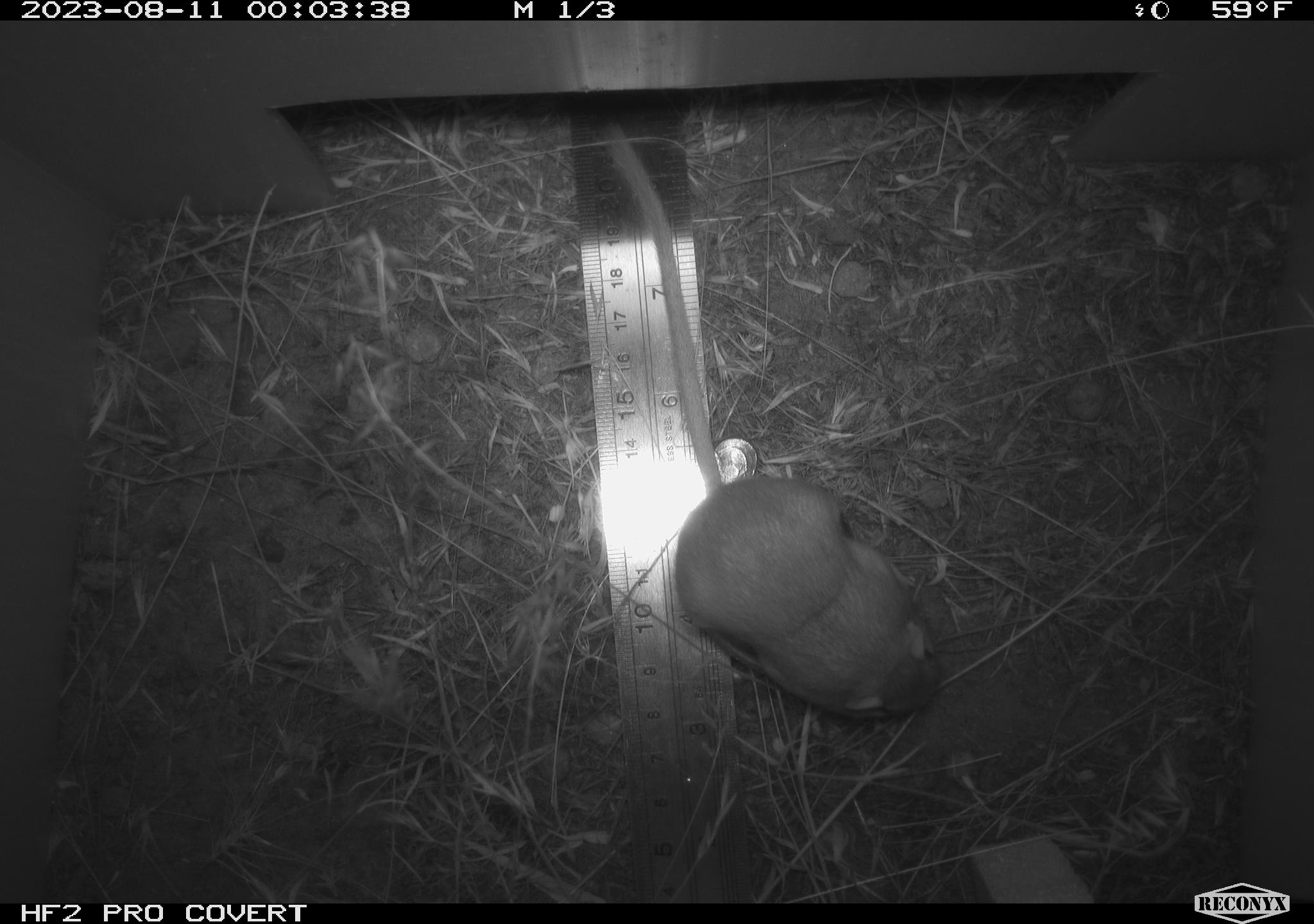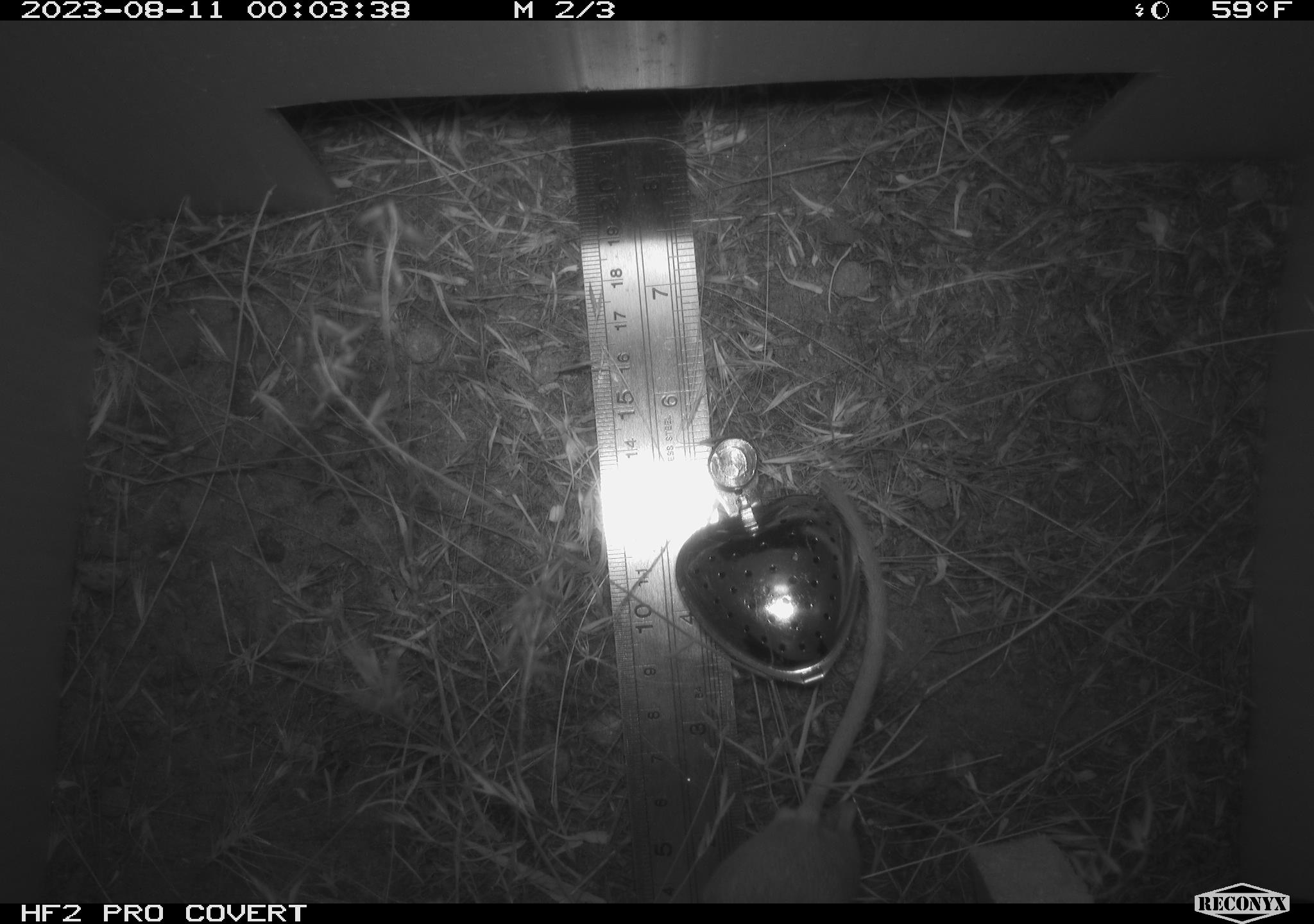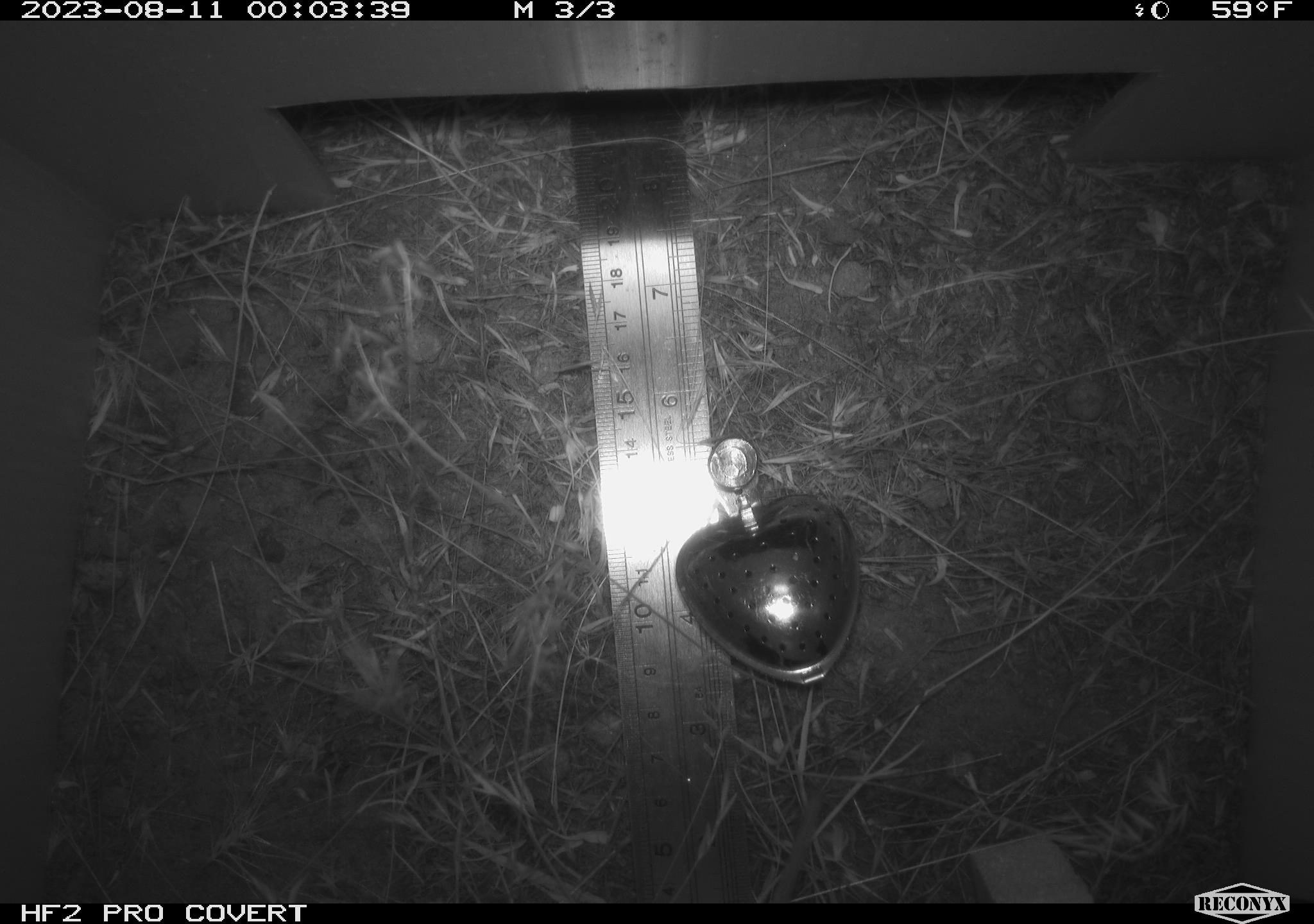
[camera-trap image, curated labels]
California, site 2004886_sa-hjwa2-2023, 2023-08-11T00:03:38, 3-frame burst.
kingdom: Animalia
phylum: Chordata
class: Mammalia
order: Rodentia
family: Heteromyidae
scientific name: Heteromyidae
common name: kangaroo rats and pocket mice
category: heteromyidae family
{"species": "heteromyidae family (kangaroo rats and pocket mice) (Heteromyidae)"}